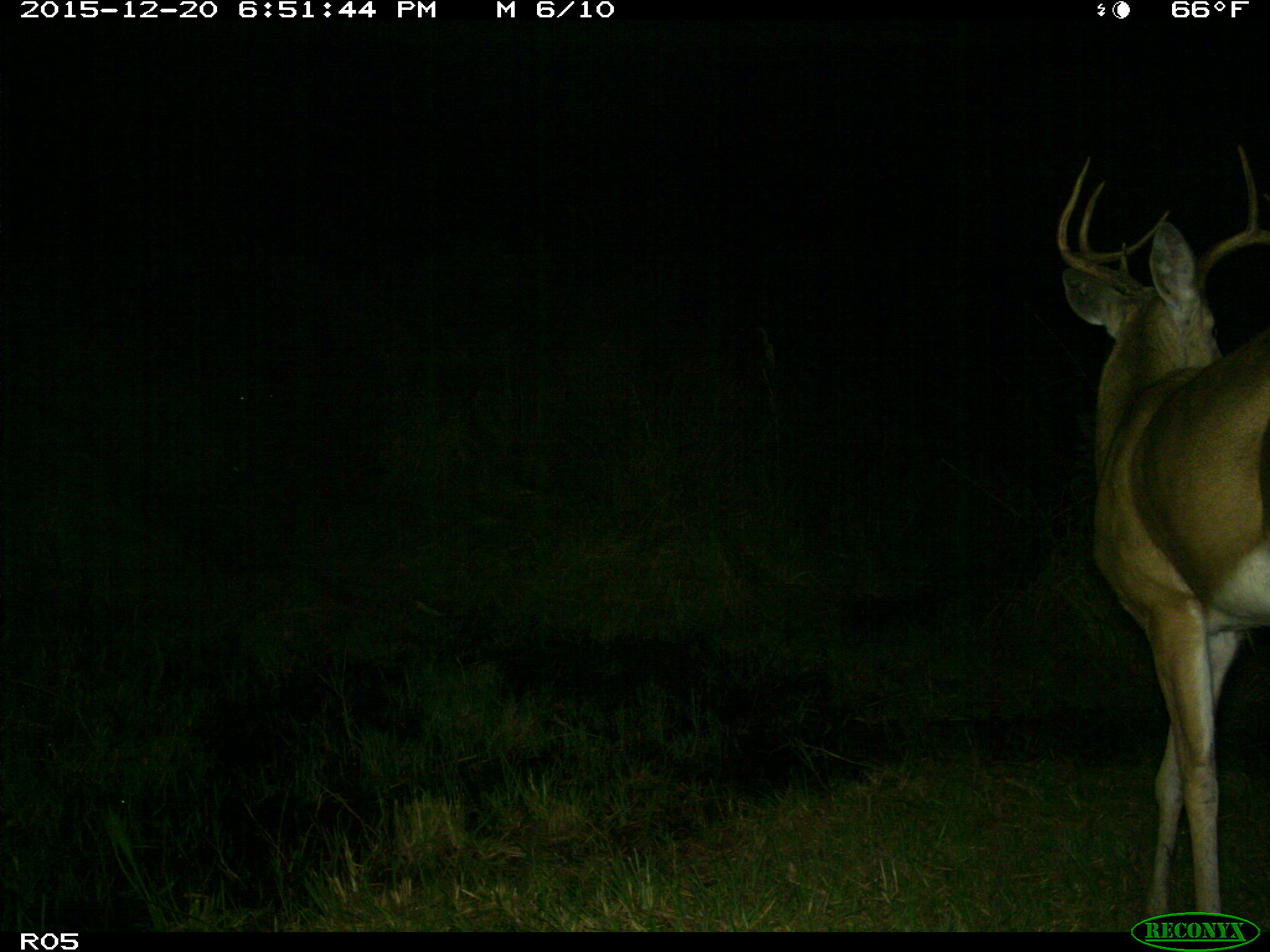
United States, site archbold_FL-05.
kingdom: Animalia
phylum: Chordata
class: Mammalia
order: Artiodactyla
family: Cervidae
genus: Odocoileus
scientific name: Odocoileus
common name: deer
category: unidentified deer